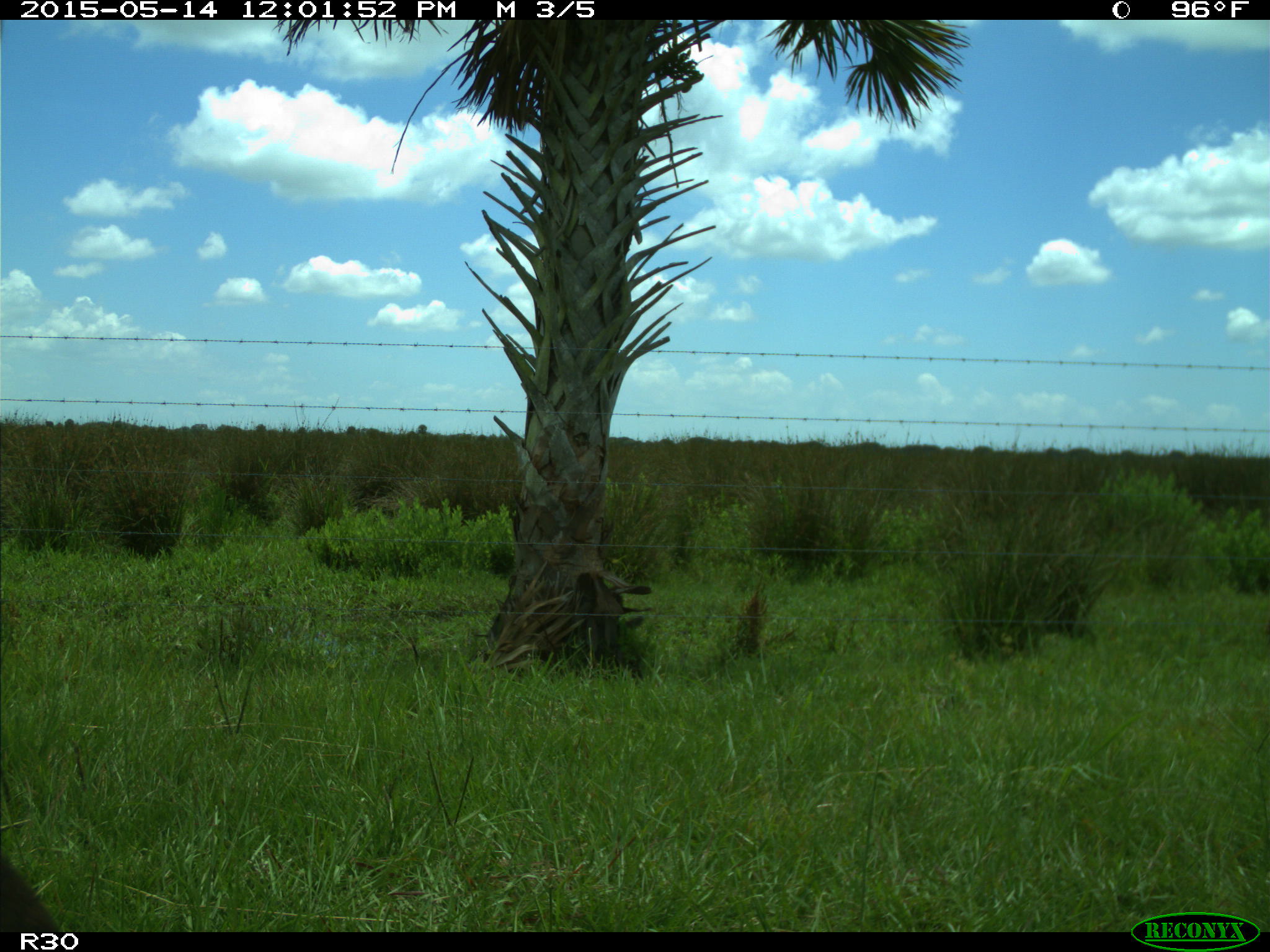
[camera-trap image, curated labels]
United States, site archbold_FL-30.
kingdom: Animalia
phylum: Chordata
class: Mammalia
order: Artiodactyla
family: Bovidae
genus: Bos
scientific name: Bos taurus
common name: domestic cow